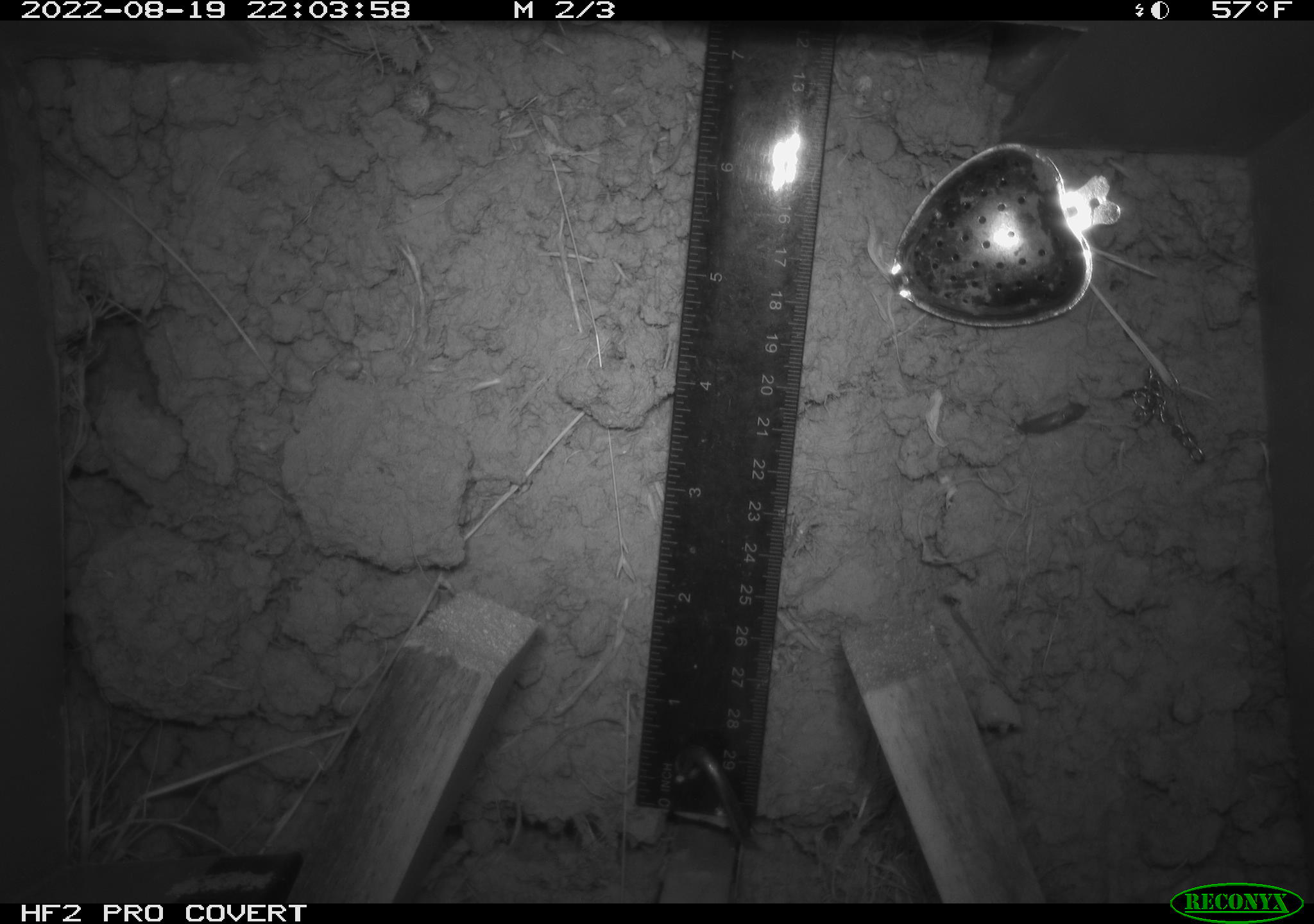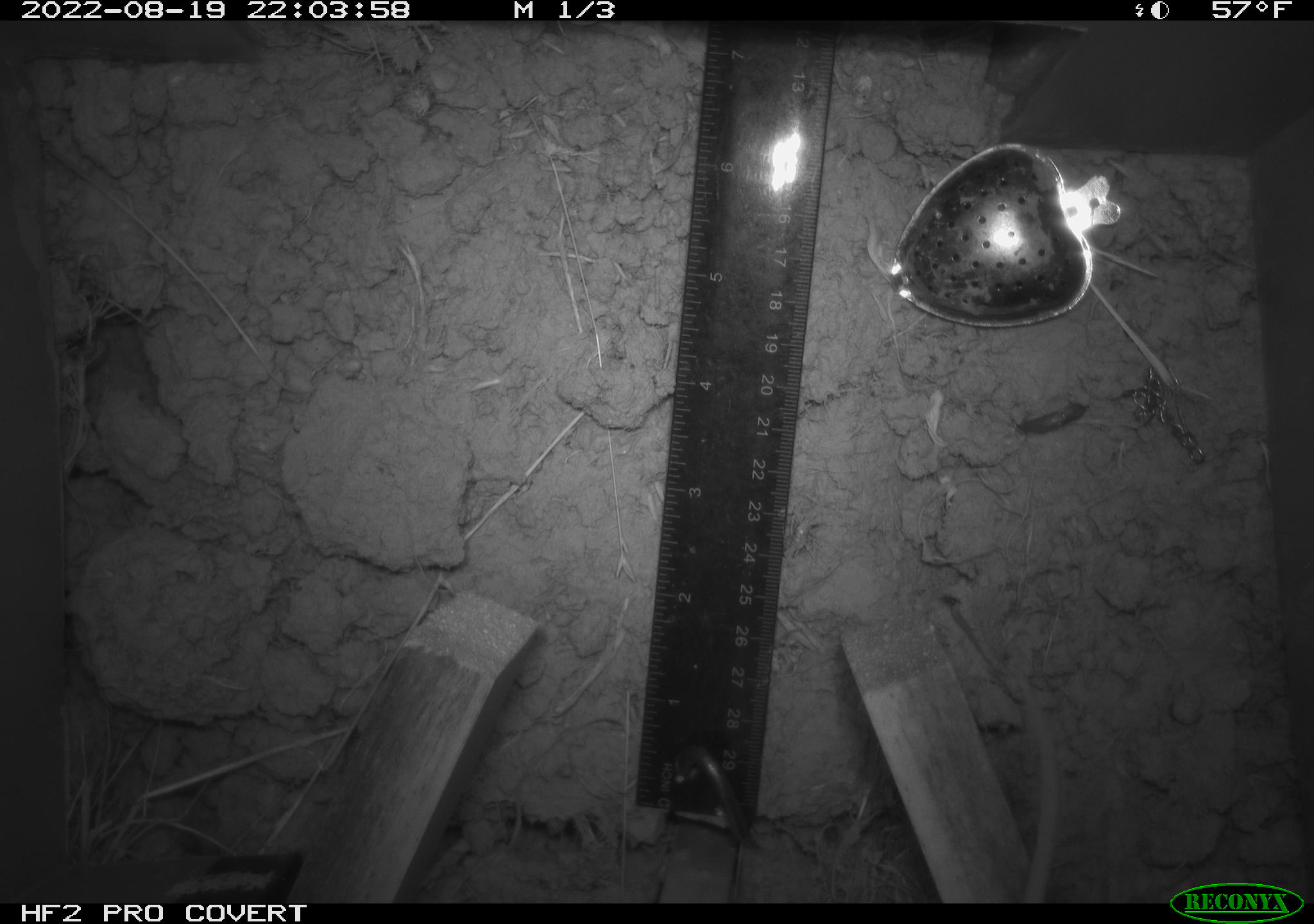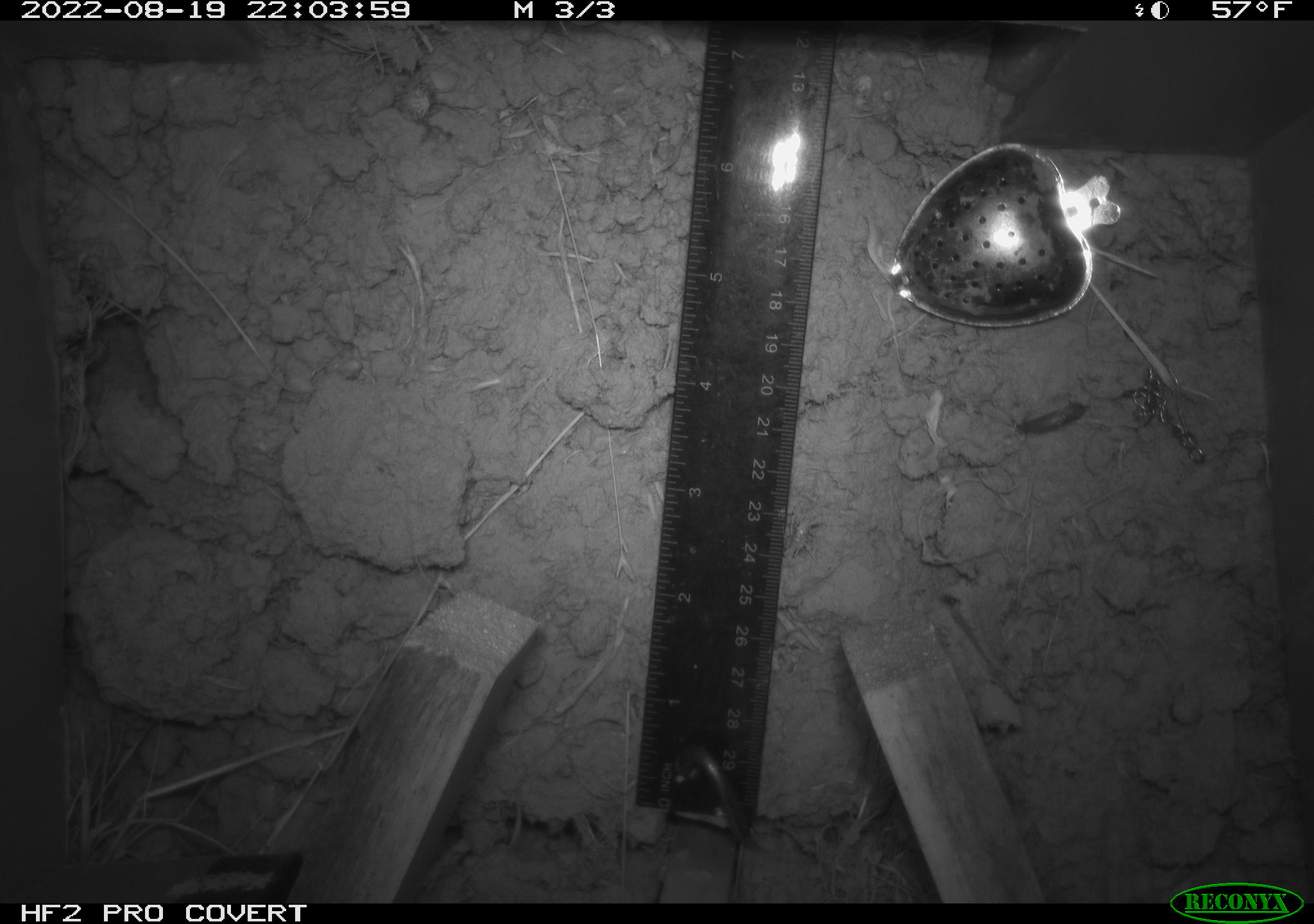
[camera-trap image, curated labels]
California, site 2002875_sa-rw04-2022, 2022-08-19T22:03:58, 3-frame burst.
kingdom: Animalia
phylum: Chordata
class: Mammalia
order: Rodentia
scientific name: Rodentia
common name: mouse species